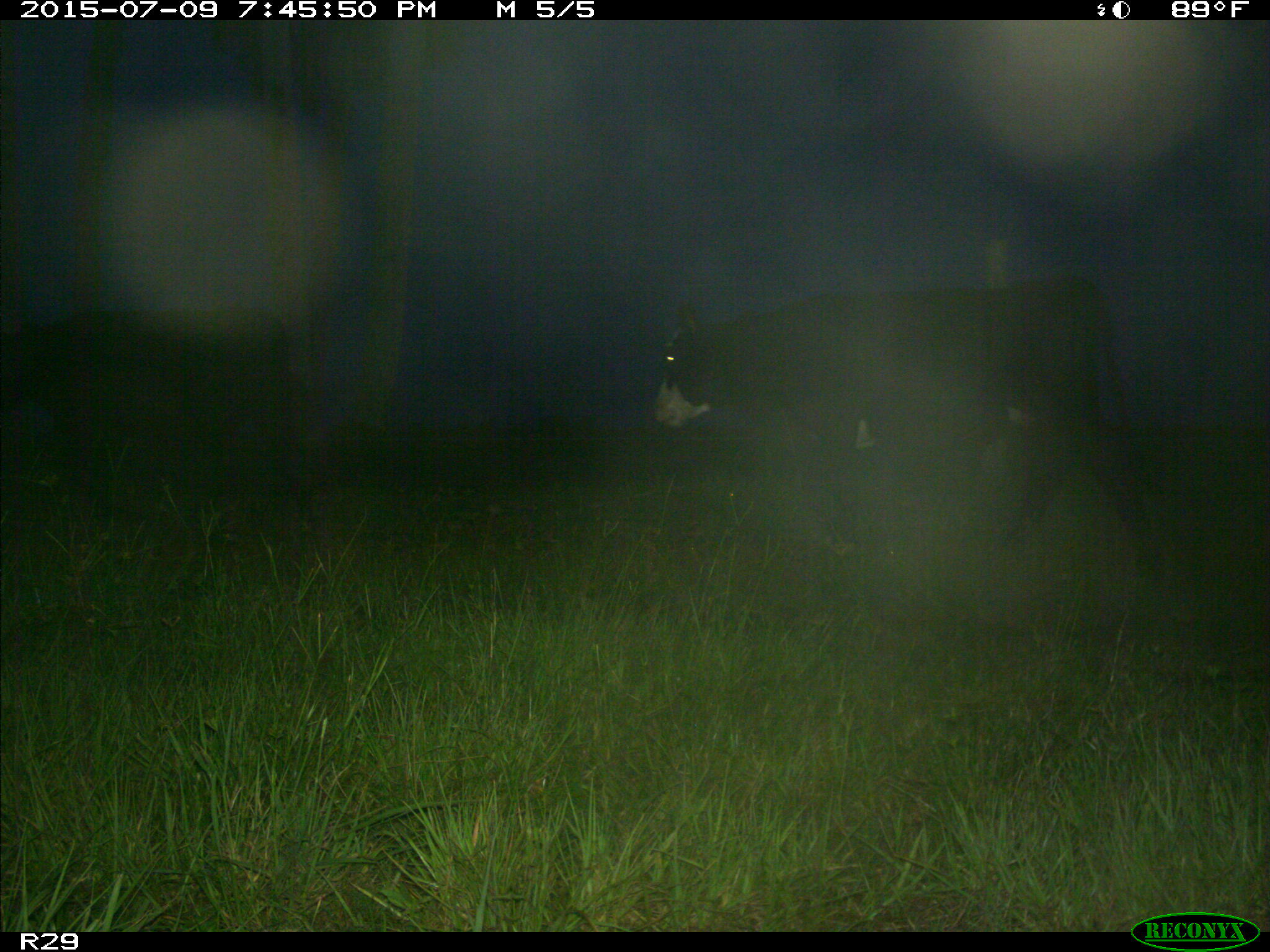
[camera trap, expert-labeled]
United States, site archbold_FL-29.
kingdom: Animalia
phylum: Chordata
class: Mammalia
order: Artiodactyla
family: Bovidae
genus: Bos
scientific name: Bos taurus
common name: domestic cow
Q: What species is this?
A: Bos taurus (domestic cow).